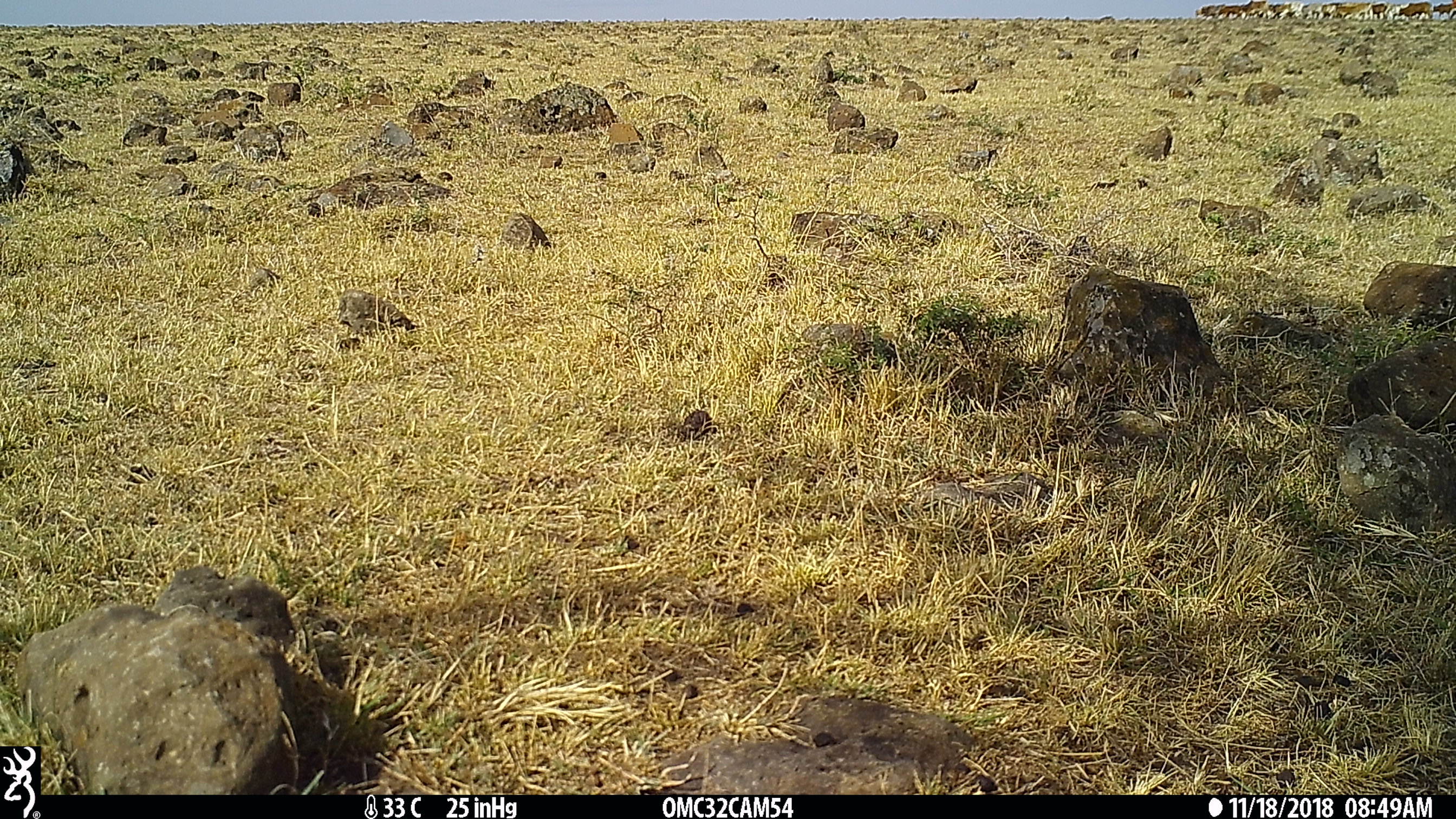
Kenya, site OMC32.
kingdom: Animalia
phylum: Chordata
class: Mammalia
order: Artiodactyla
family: Bovidae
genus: Bos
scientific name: Bos taurus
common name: cattle